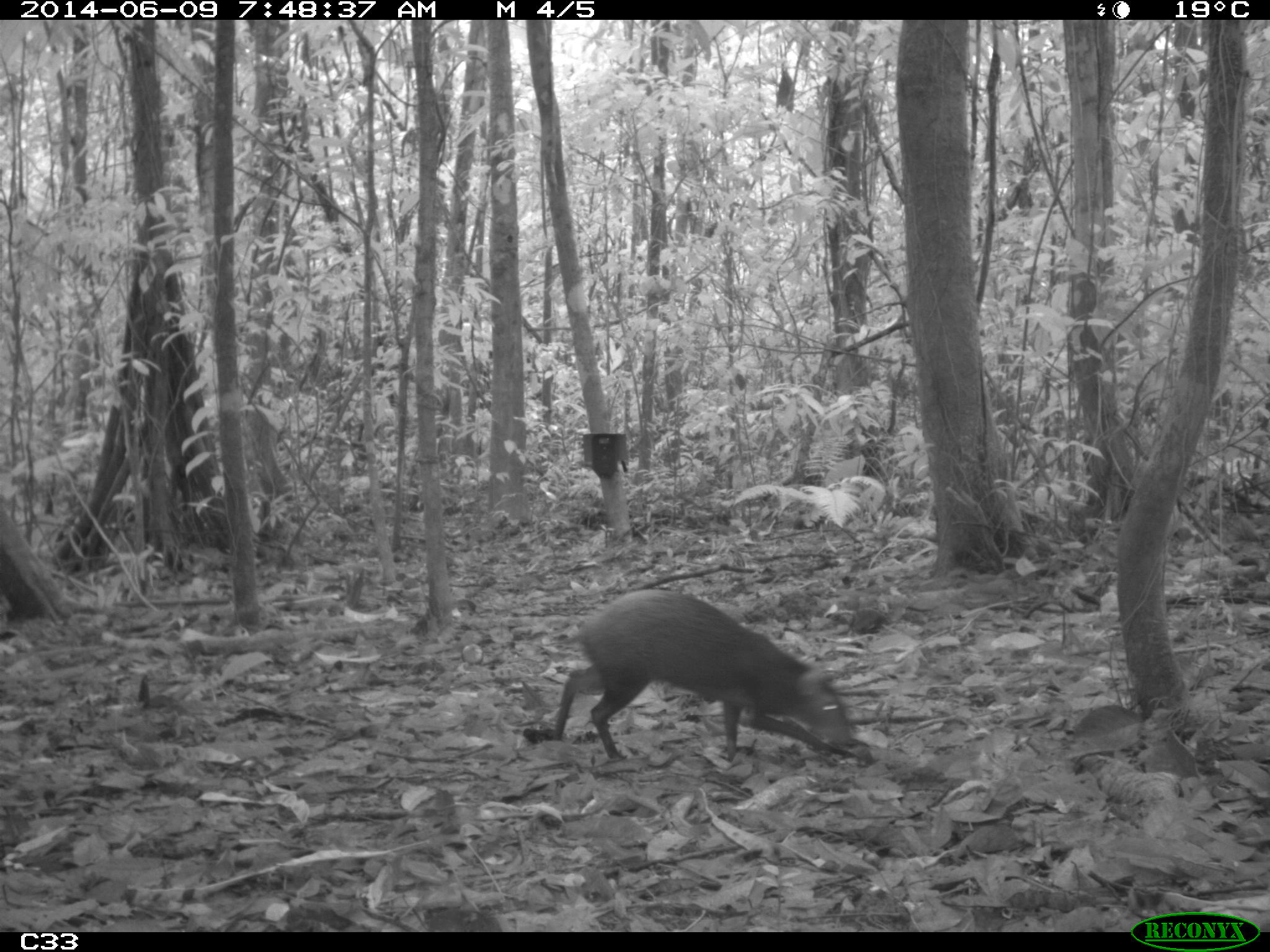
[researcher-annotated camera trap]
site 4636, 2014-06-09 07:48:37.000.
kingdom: Animalia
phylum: Chordata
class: Mammalia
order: Rodentia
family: Dasyproctidae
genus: Dasyprocta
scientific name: Dasyprocta leporina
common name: red-rumped agouti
Dasyprocta leporina (red-rumped agouti), count 1, age adult.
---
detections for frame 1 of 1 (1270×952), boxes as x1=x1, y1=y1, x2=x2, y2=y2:
dasyprocta leporina: x1=551, y1=590, x2=855, y2=760